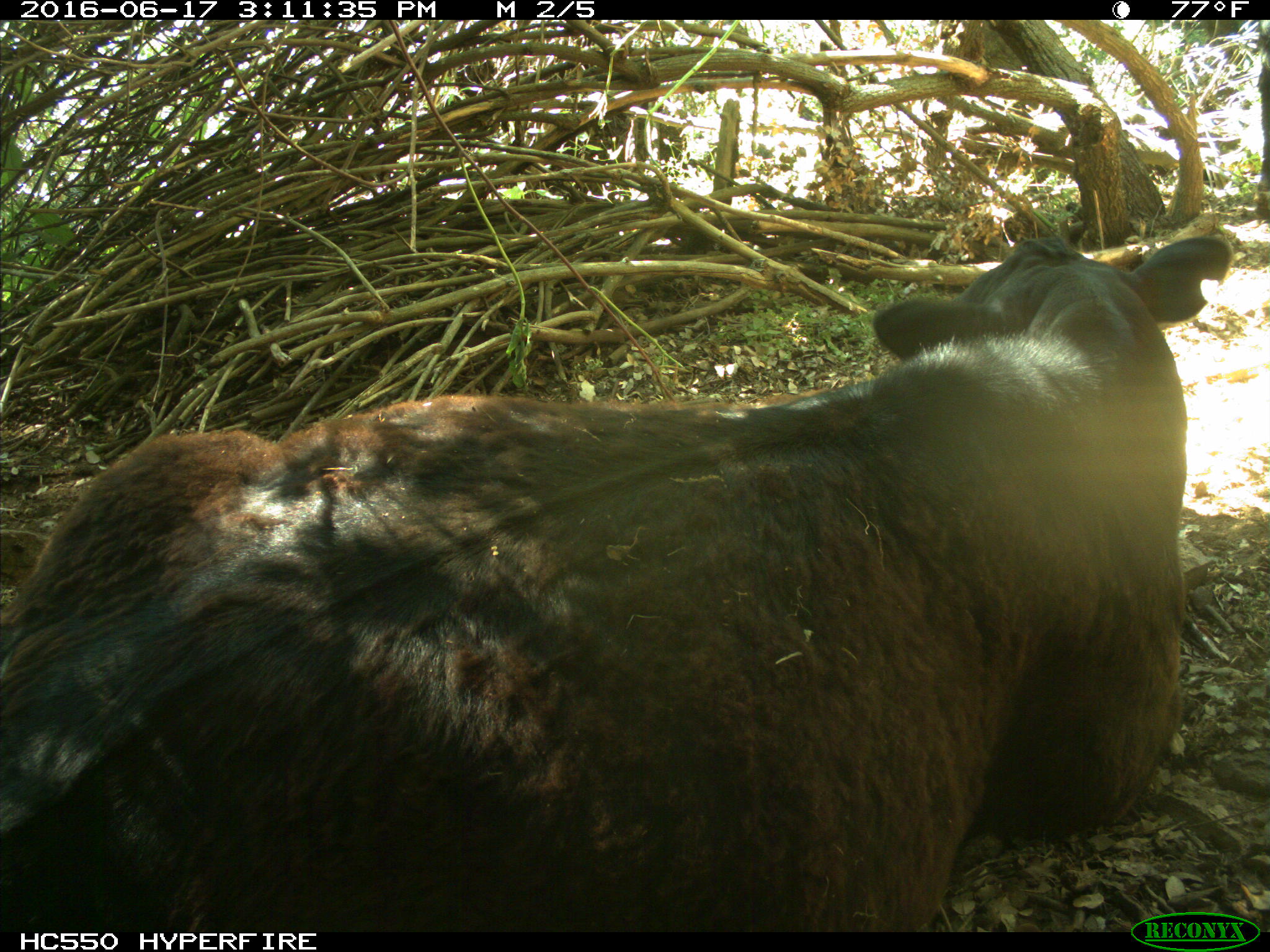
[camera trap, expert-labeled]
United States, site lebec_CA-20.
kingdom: Animalia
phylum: Chordata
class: Mammalia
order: Artiodactyla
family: Bovidae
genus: Bos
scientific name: Bos taurus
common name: domestic cow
Bos taurus (domestic cow).